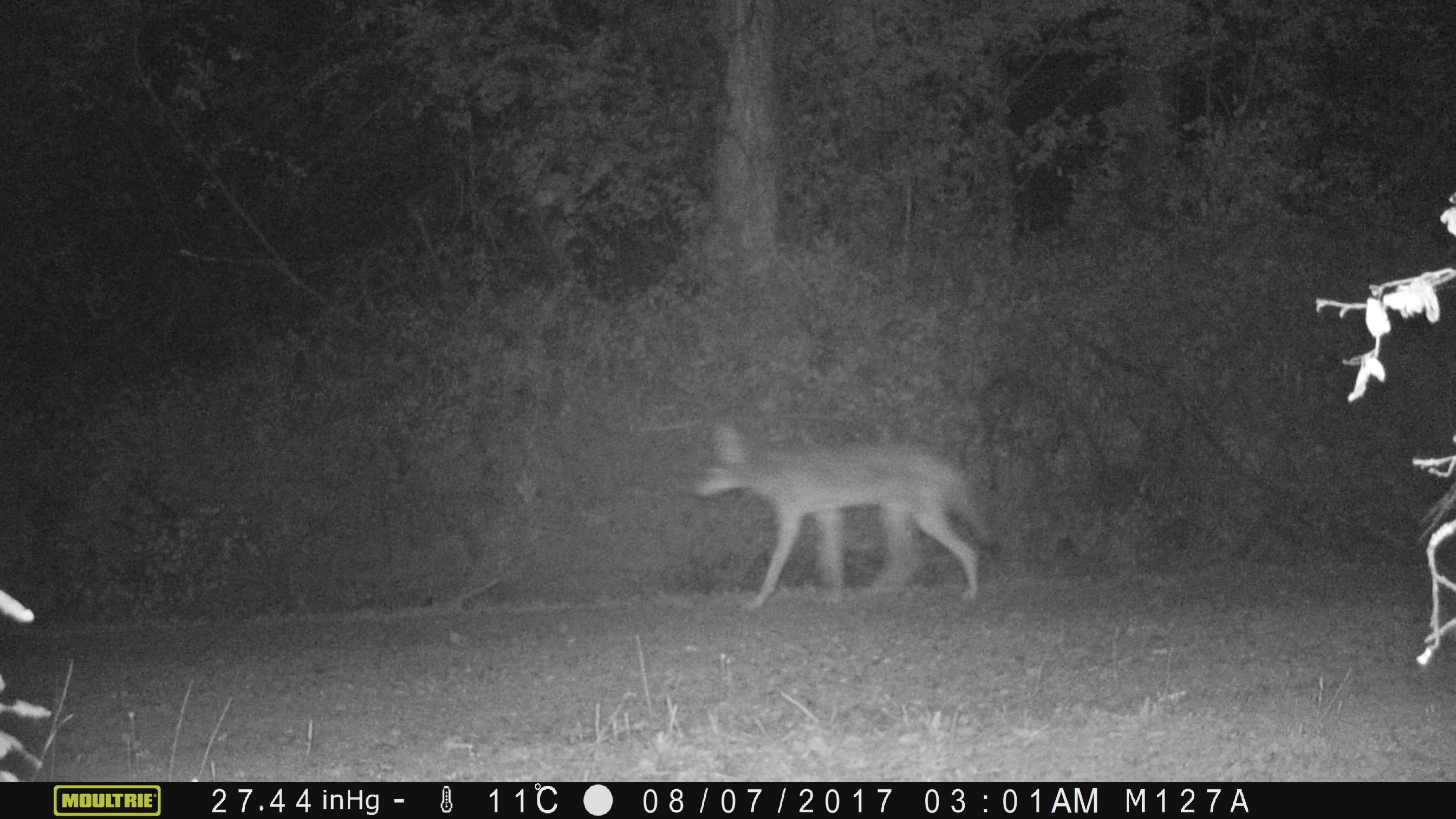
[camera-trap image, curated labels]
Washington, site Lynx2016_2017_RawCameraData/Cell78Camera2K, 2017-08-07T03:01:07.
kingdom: Animalia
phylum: Chordata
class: Mammalia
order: Carnivora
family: Canidae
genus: Canis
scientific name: Canis latrans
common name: coyote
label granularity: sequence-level